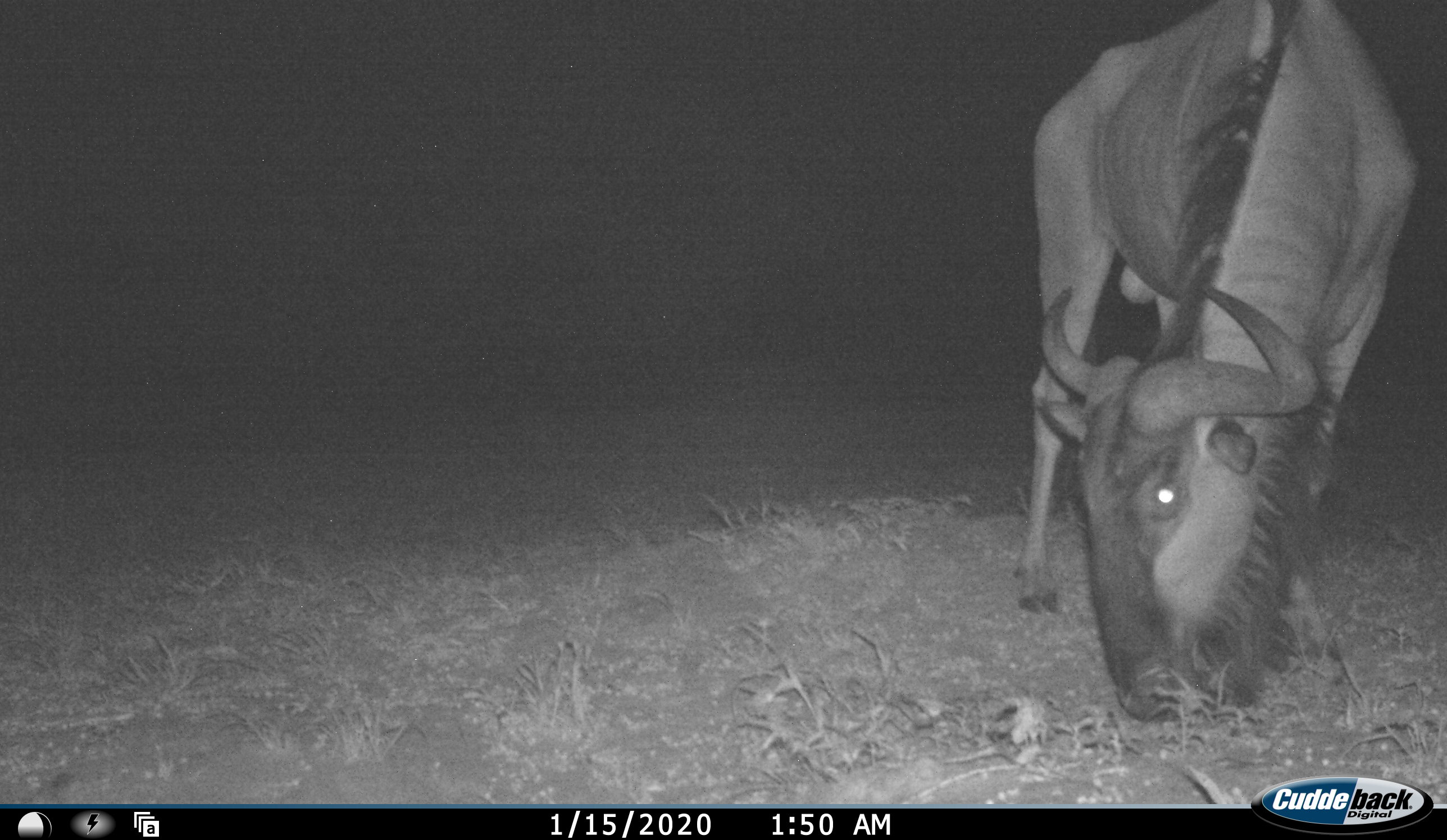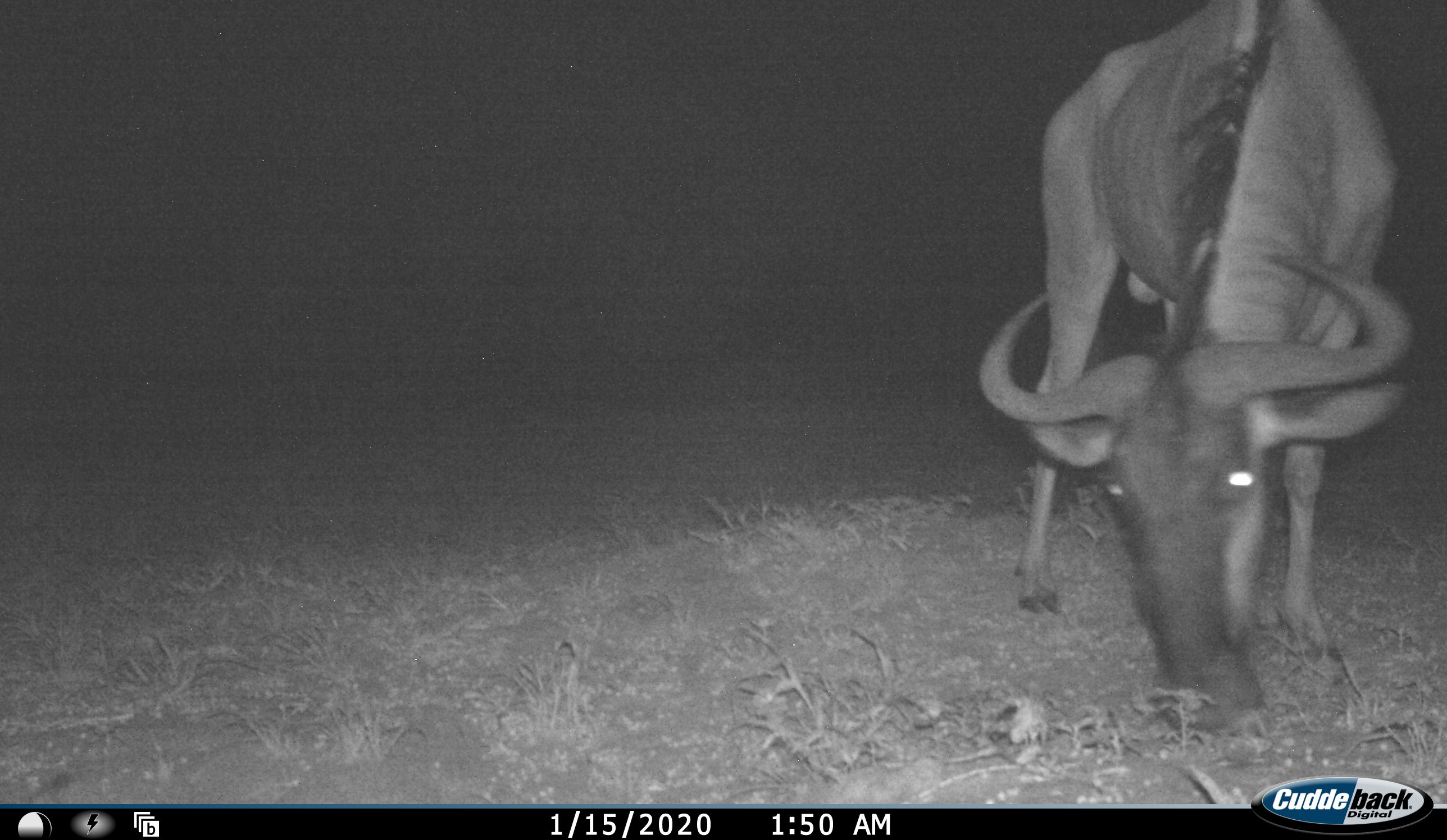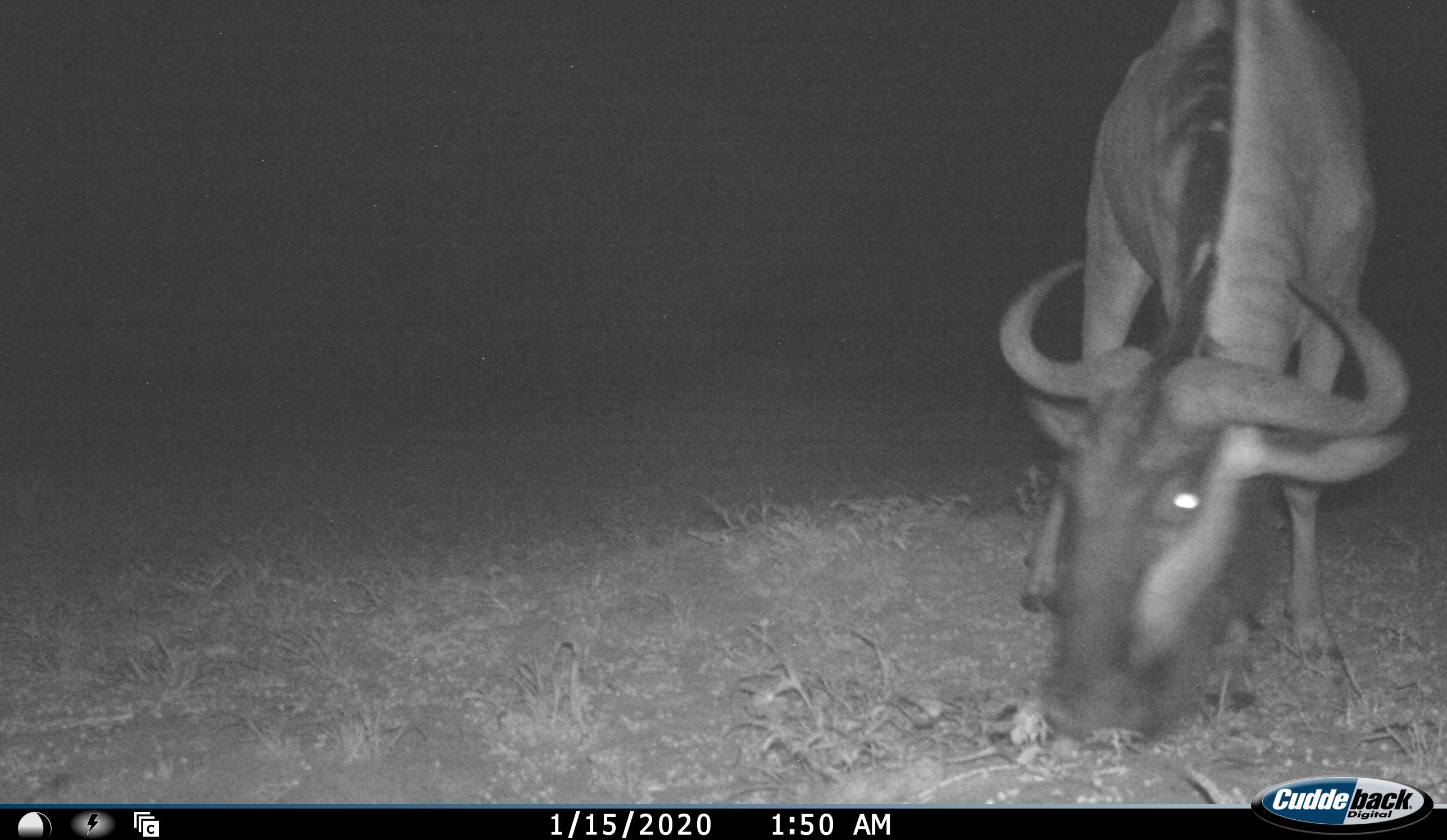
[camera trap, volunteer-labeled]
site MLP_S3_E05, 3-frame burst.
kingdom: Animalia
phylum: Chordata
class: Mammalia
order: Artiodactyla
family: Bovidae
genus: Connochaetes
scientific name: Connochaetes taurinus taurinus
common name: blue wildebeest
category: wildebeestblue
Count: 1.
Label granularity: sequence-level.